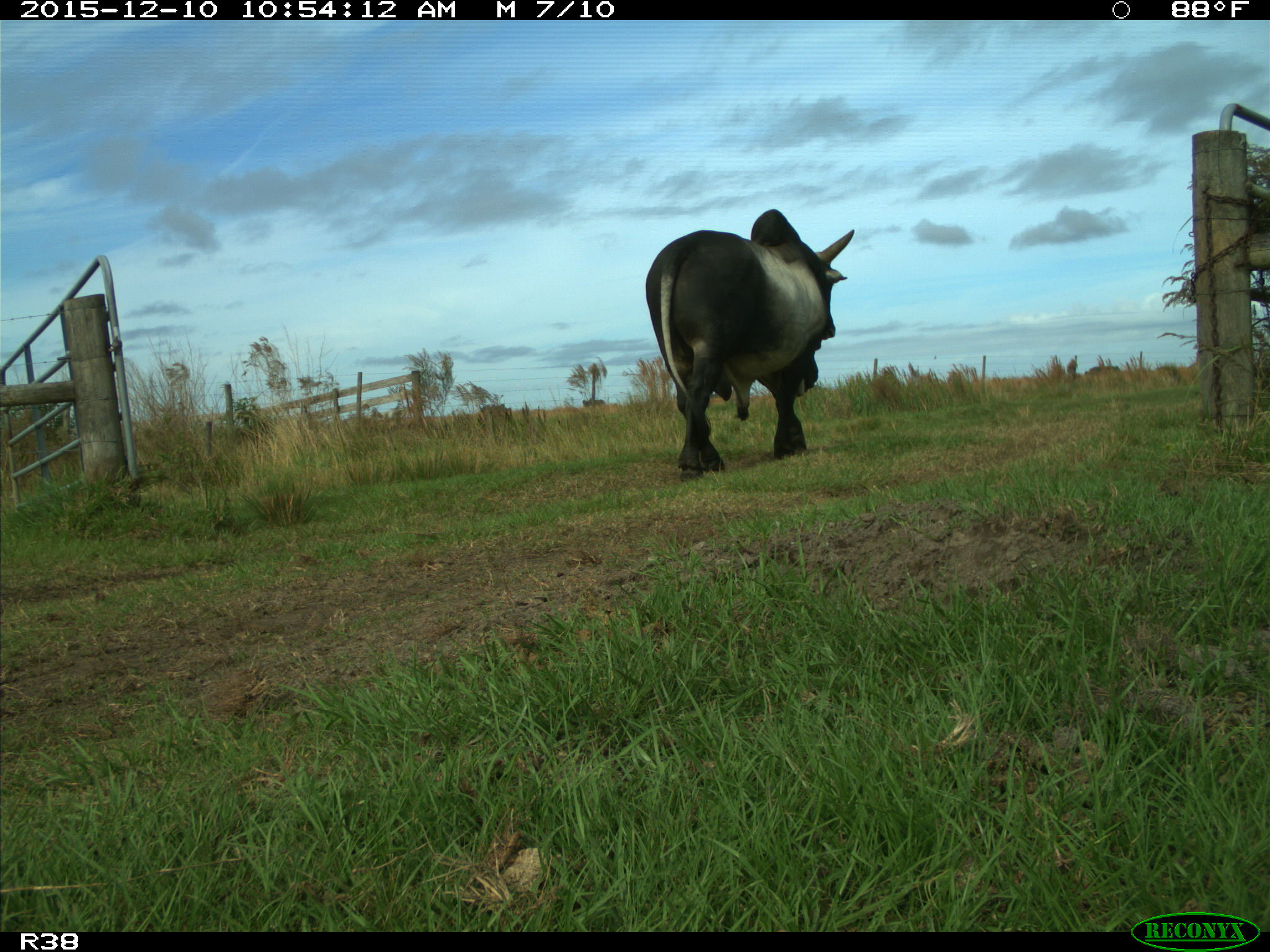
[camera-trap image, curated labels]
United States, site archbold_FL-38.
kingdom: Animalia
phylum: Chordata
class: Mammalia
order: Artiodactyla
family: Bovidae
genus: Bos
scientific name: Bos taurus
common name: domestic cow